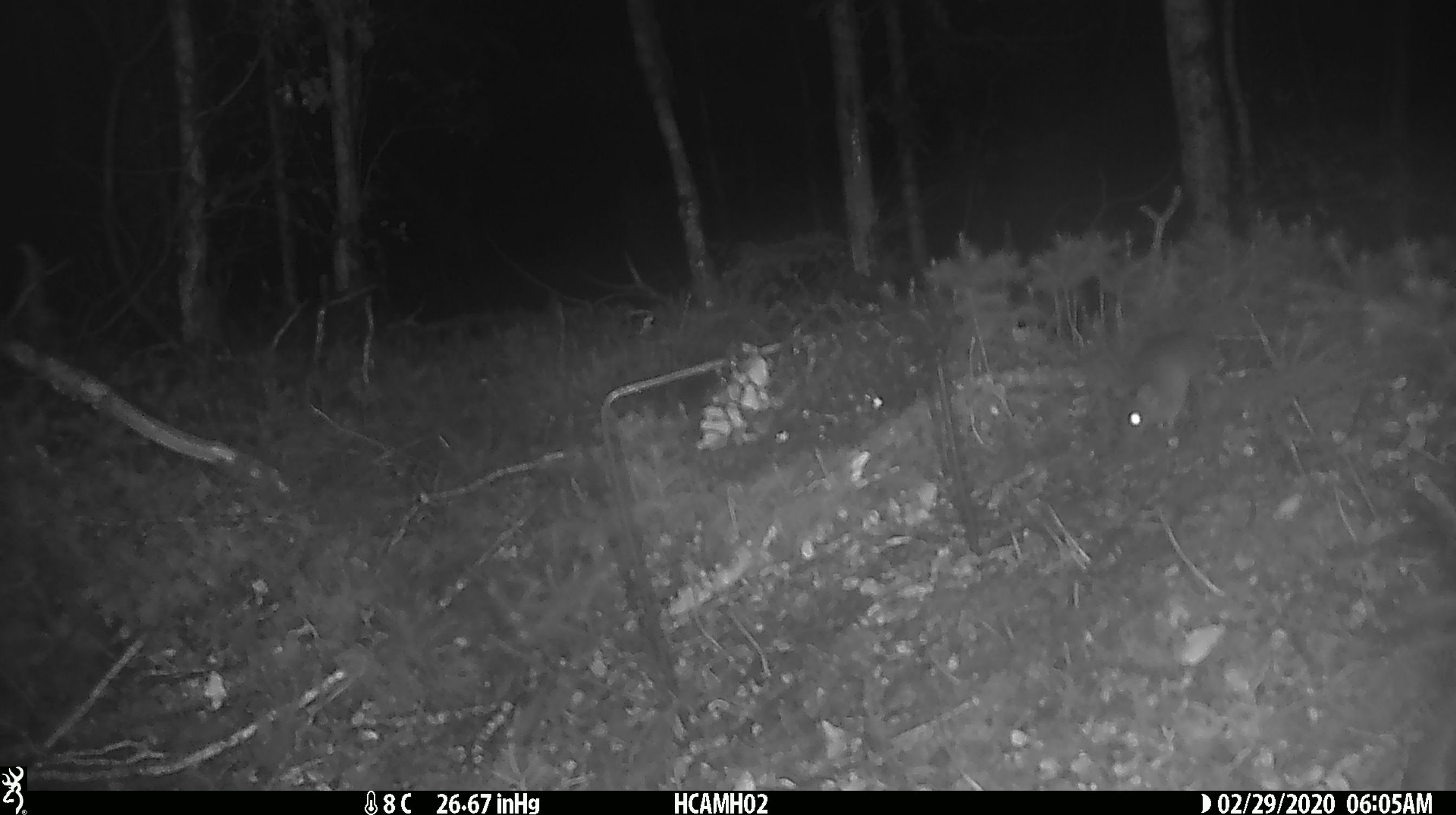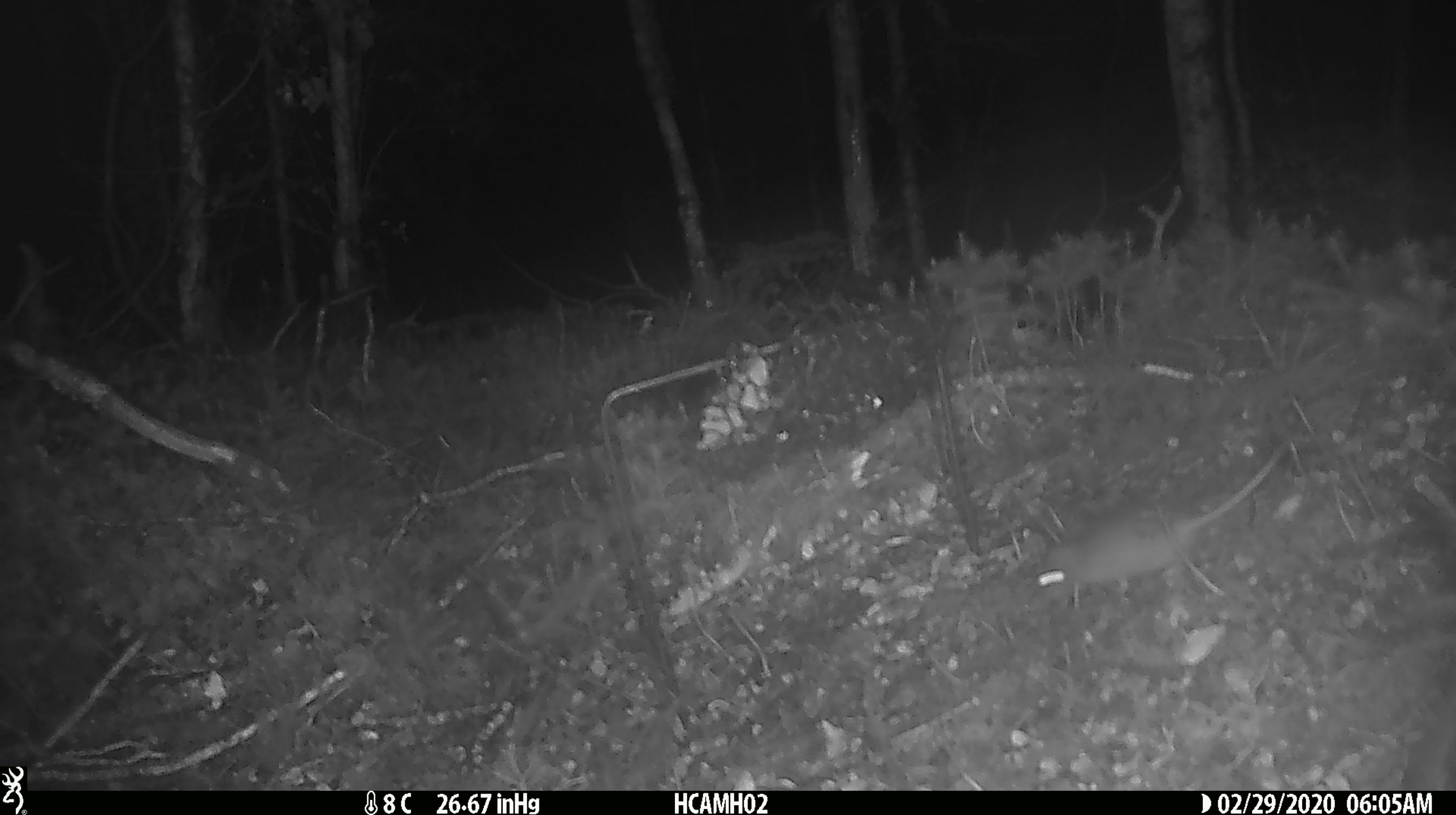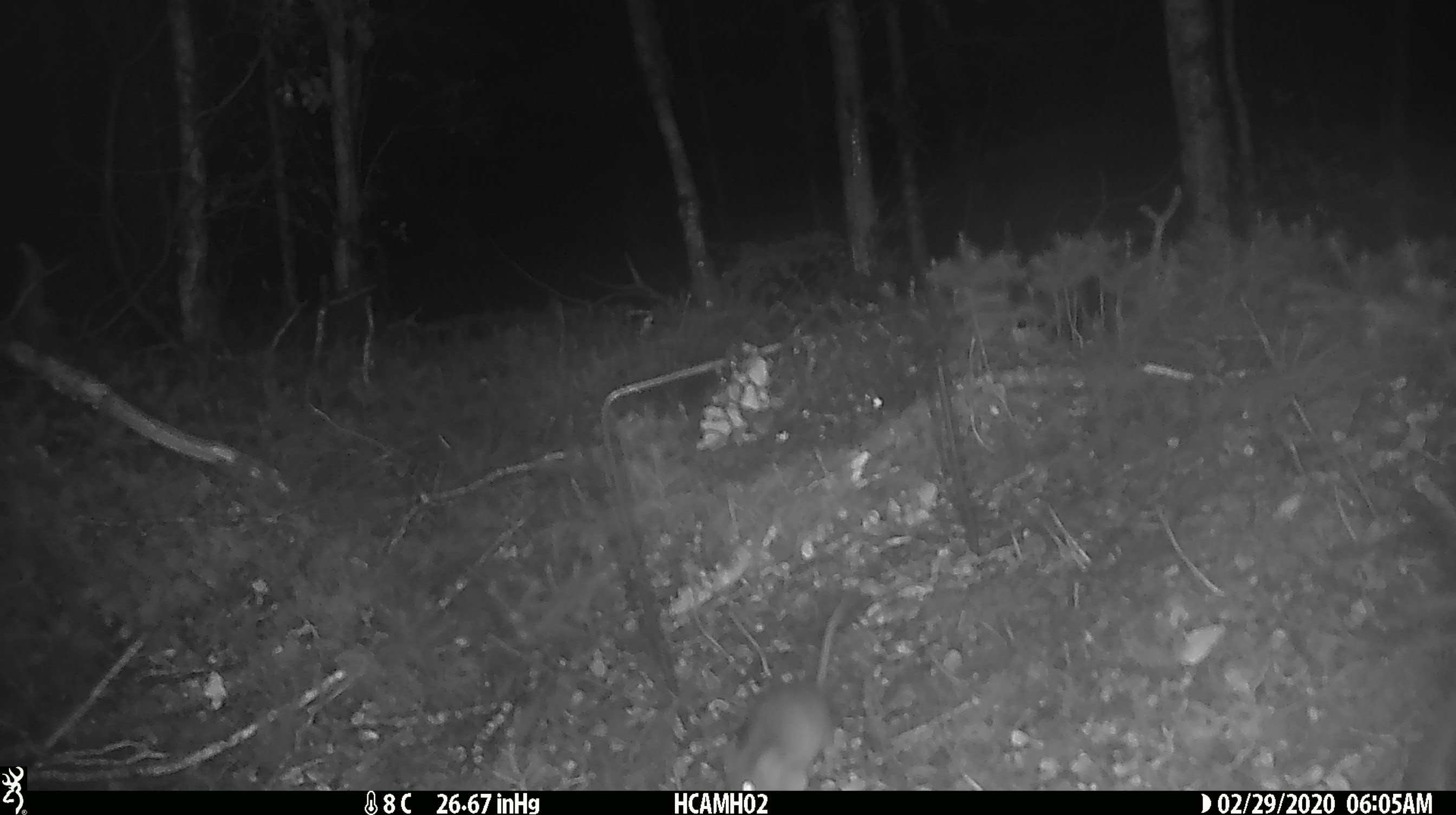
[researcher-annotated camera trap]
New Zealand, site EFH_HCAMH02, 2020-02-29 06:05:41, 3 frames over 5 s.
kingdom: Animalia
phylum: Chordata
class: Mammalia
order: Rodentia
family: Muridae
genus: Mus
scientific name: Mus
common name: mouse